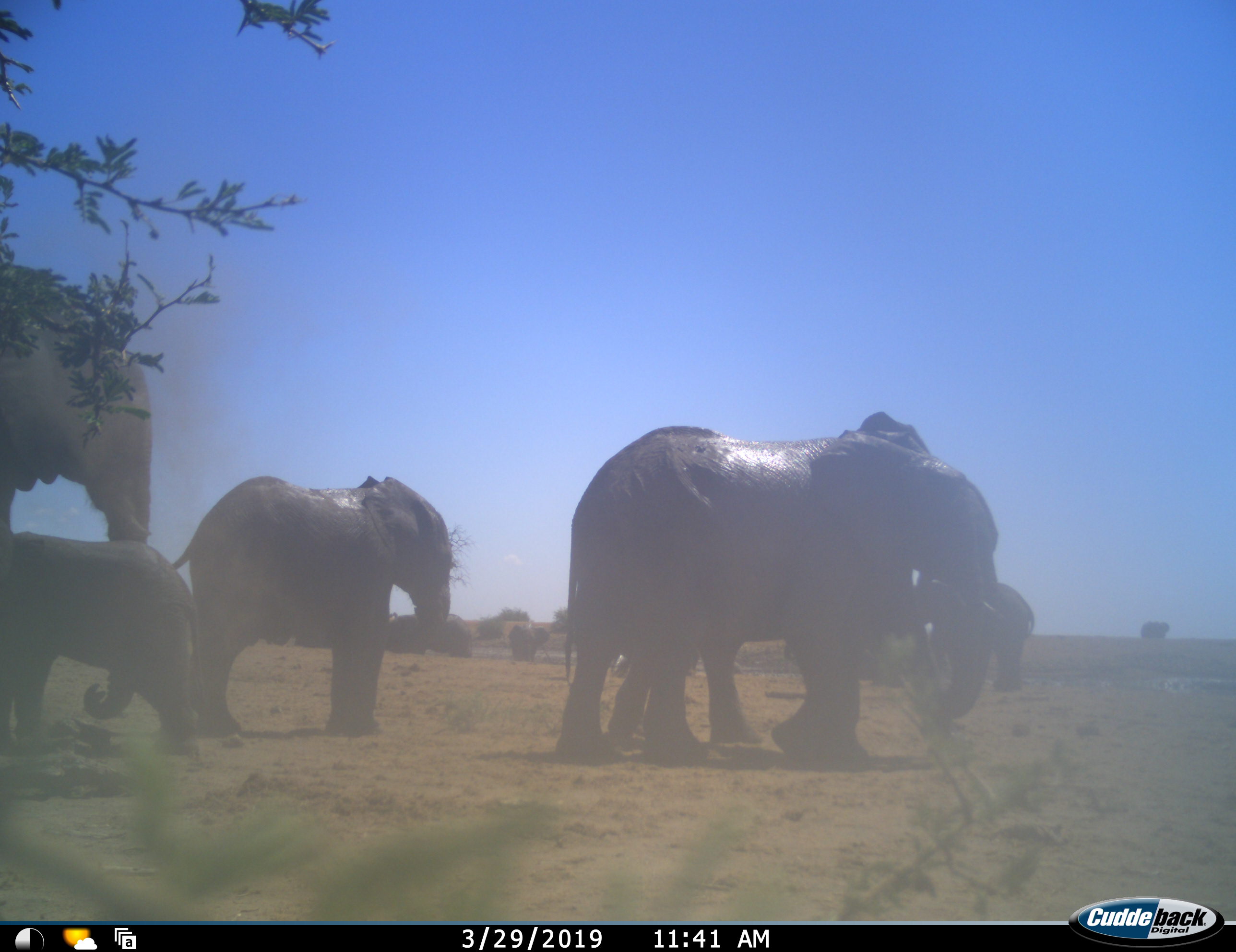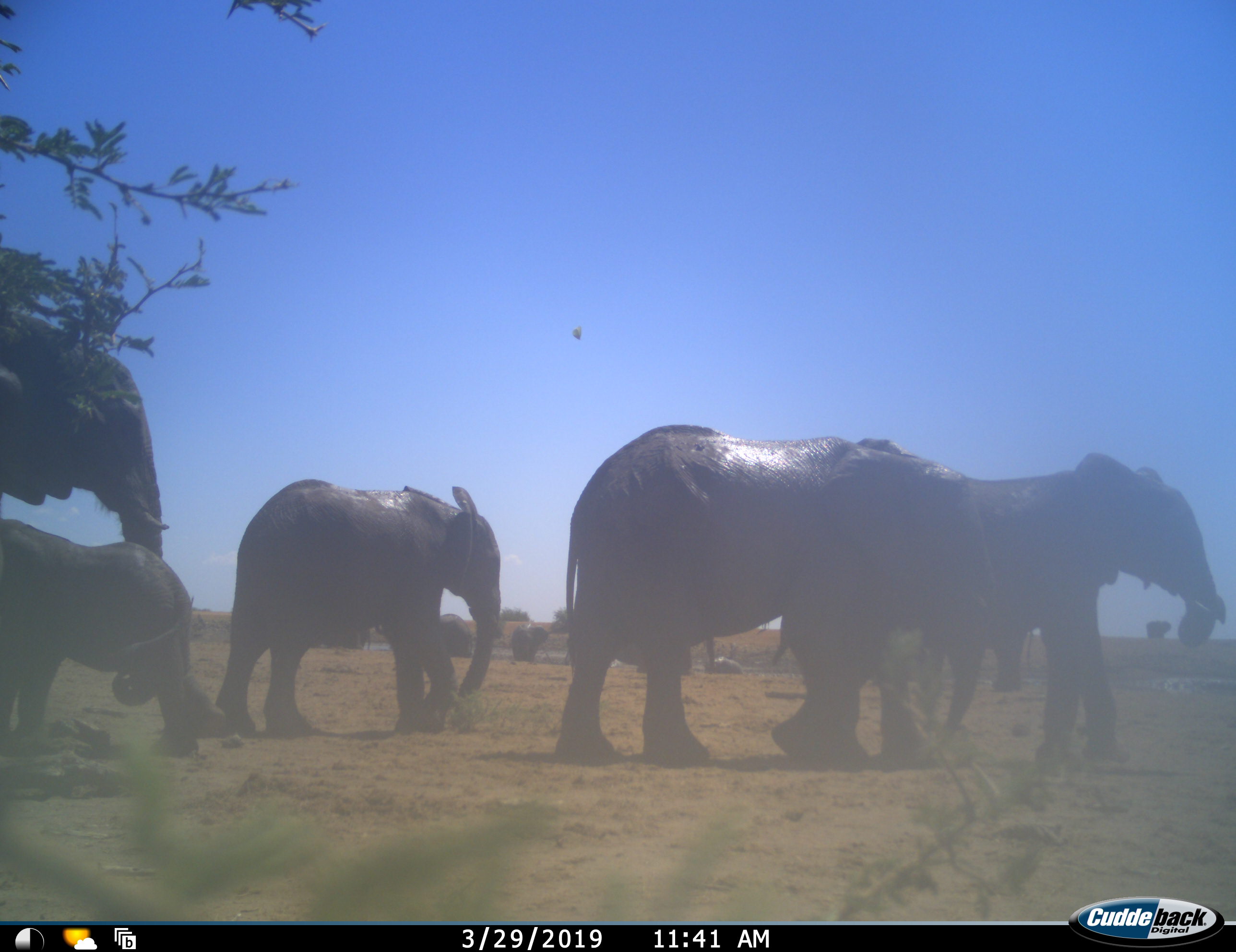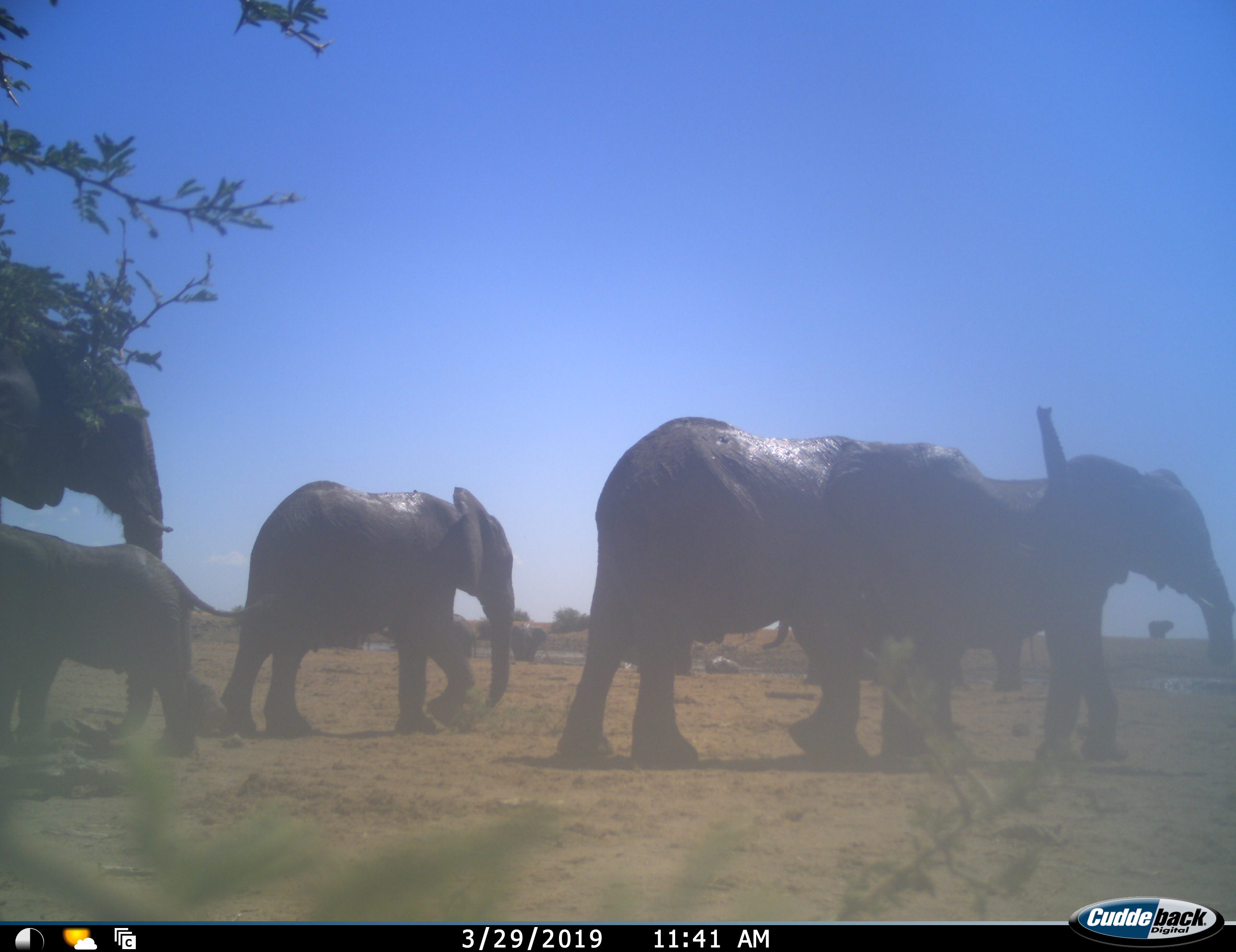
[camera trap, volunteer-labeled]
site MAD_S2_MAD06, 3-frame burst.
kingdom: Animalia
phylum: Chordata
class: Mammalia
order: Proboscidea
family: Elephantidae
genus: Loxodonta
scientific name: Loxodonta africana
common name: african bush elephant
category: elephant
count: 11-50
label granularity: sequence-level